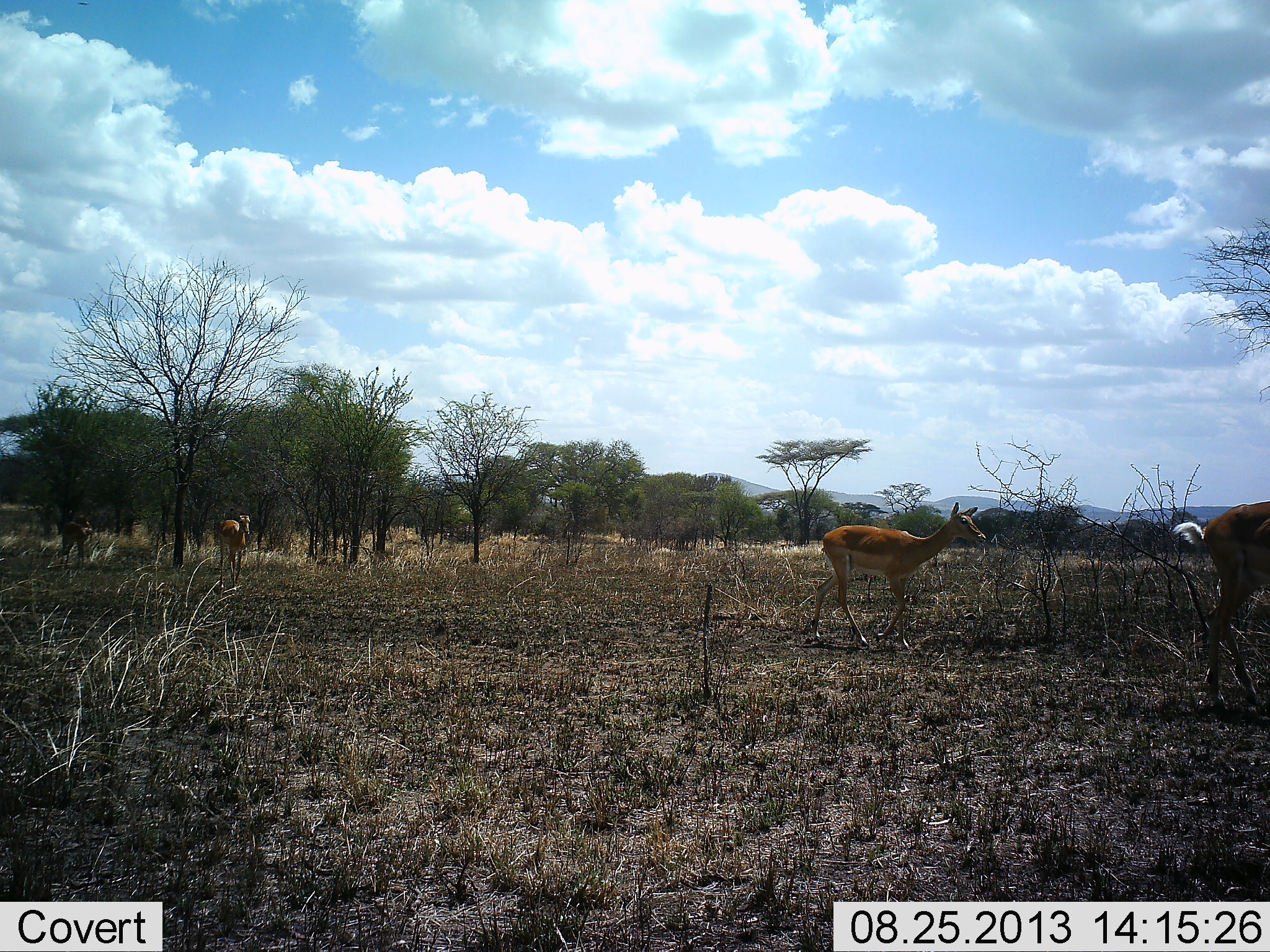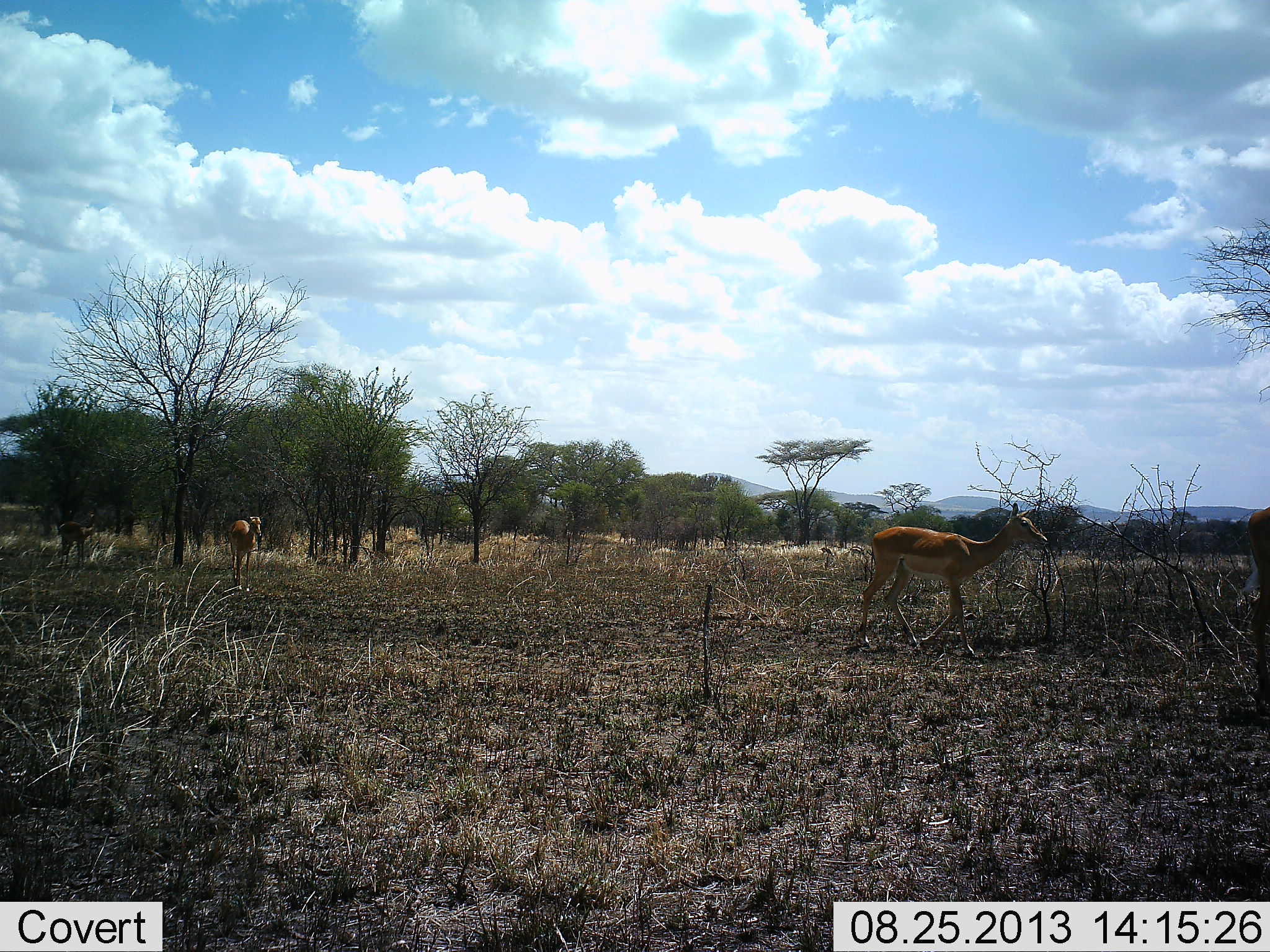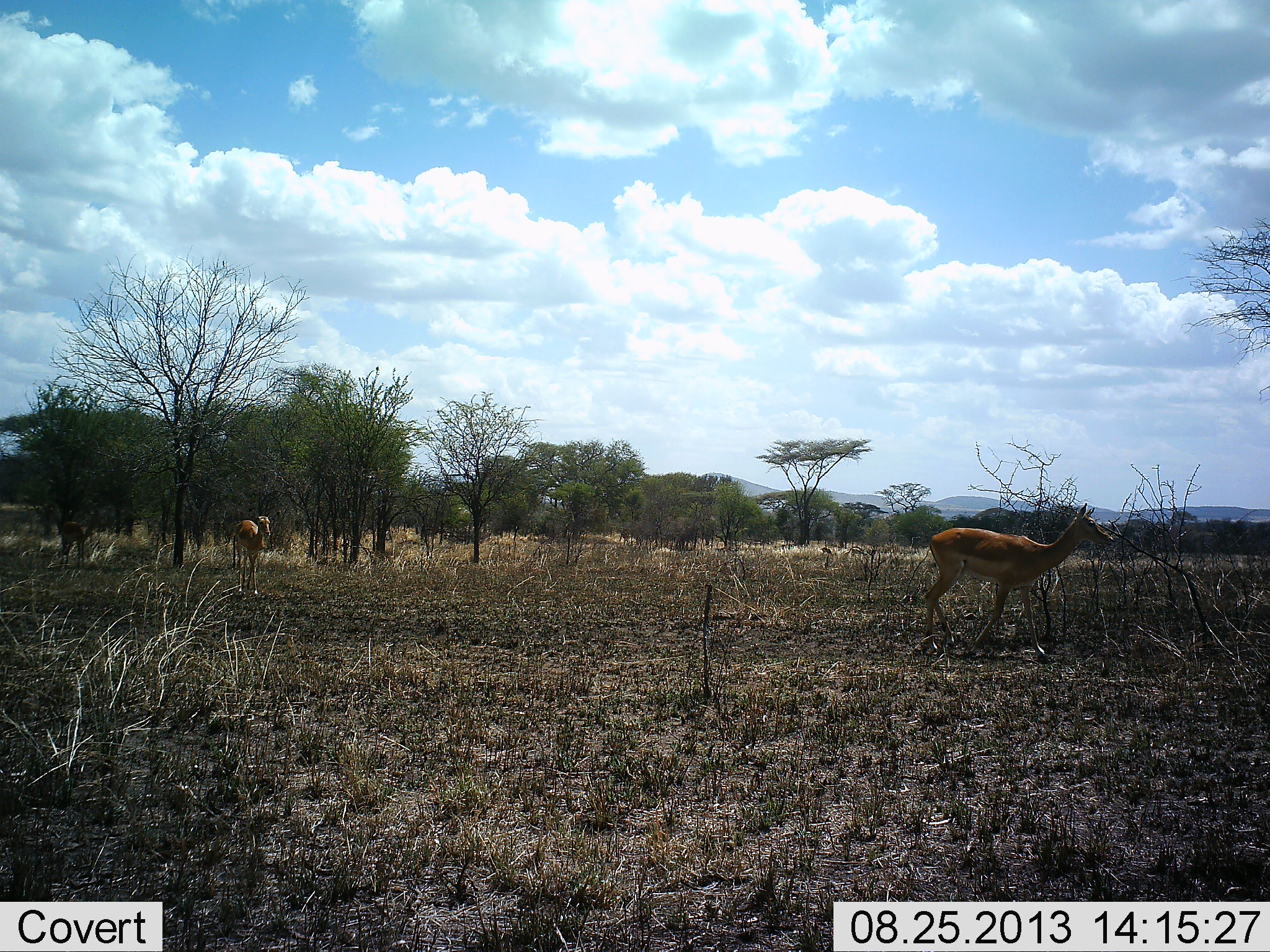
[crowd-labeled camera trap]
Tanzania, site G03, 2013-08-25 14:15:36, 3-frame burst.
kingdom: Animalia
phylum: Chordata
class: Mammalia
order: Artiodactyla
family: Bovidae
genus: Aepyceros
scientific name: Aepyceros melampus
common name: impala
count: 3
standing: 14%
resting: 0%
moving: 100%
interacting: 0%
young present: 7%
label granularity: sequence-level